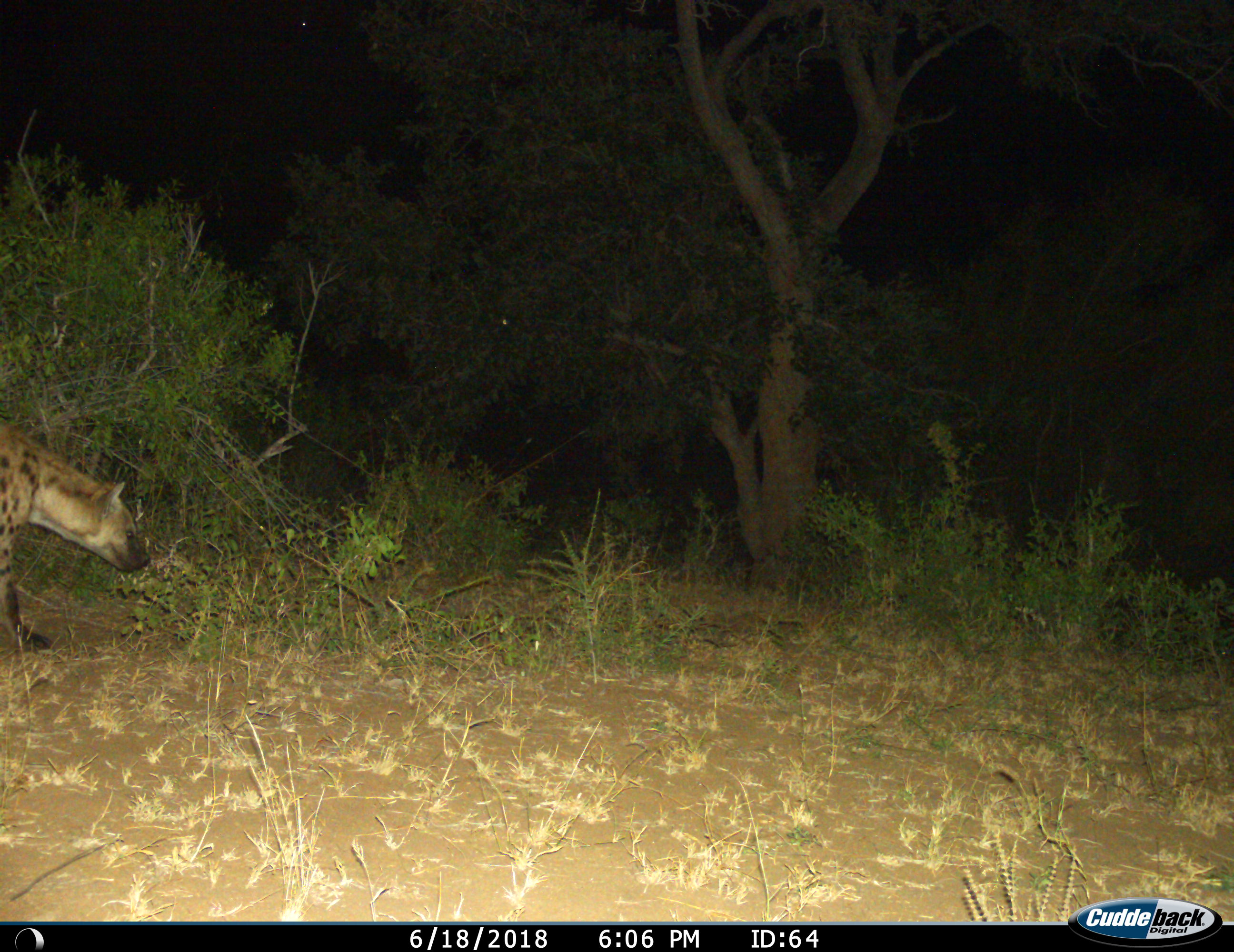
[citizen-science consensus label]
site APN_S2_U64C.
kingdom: Animalia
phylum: Chordata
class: Mammalia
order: Carnivora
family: Hyaenidae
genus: Crocuta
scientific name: Crocuta crocuta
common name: spotted hyena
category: hyenaspotted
Hyenaspotted (spotted hyena) (Crocuta crocuta), count 1. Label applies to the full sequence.